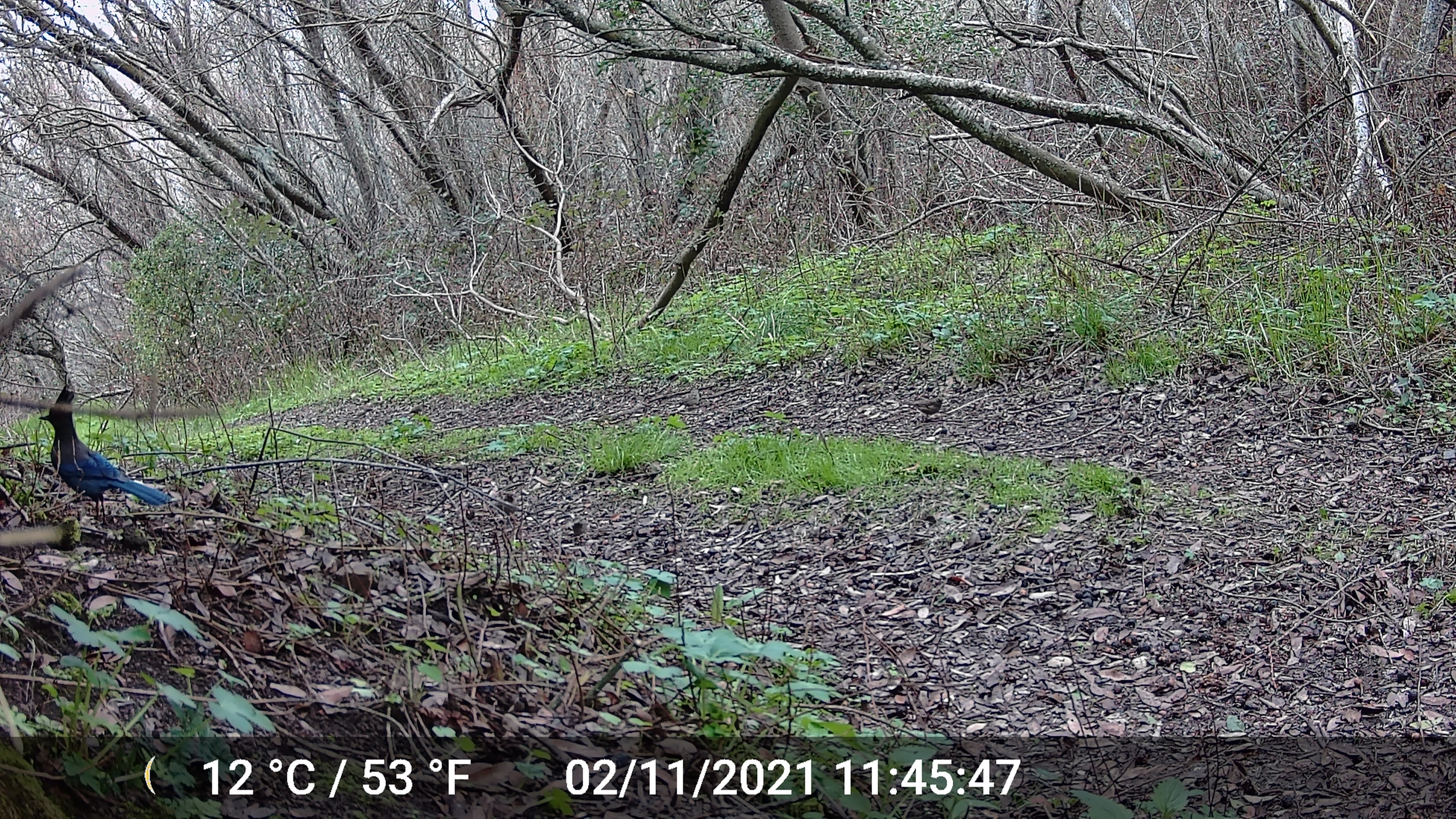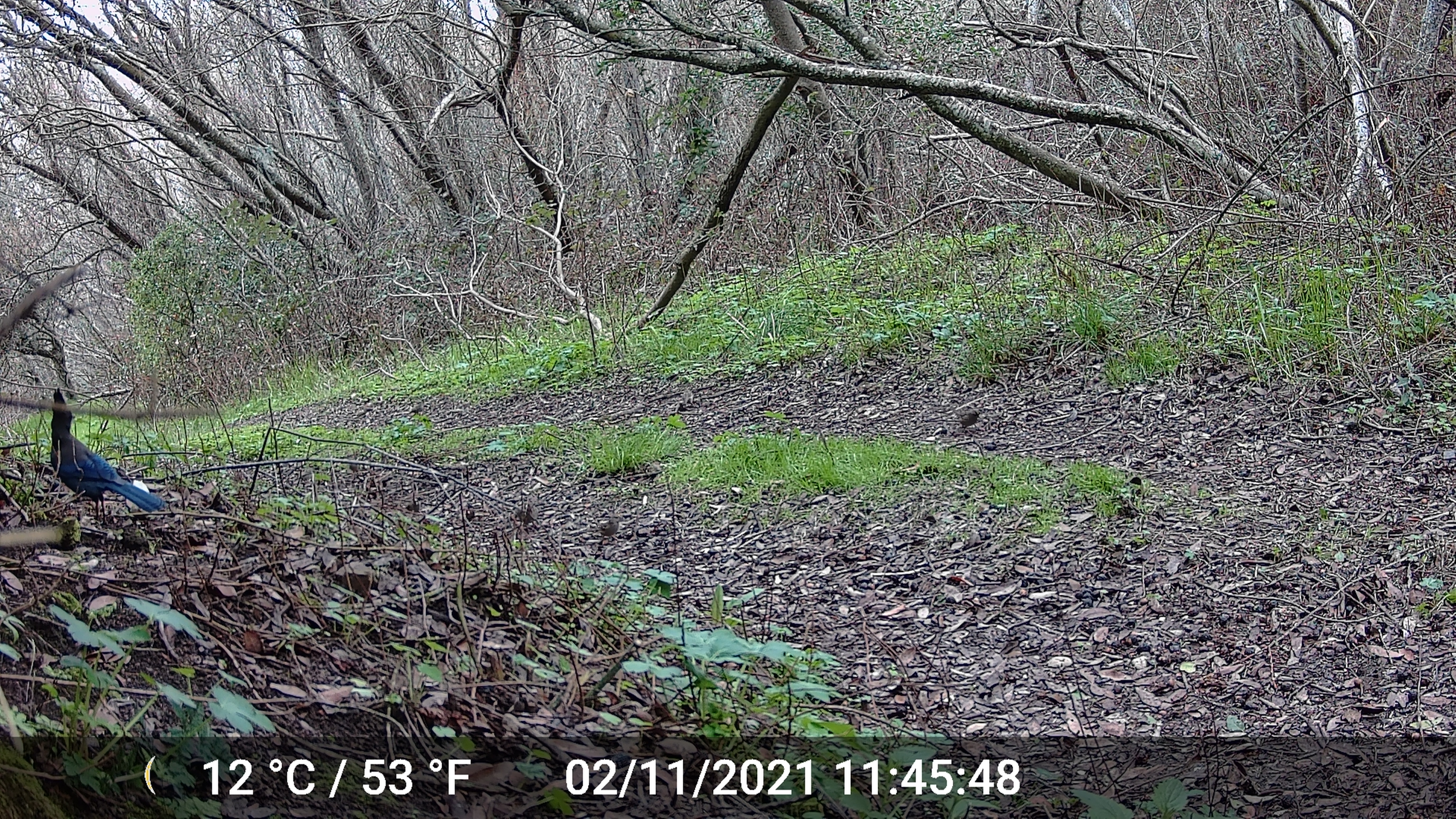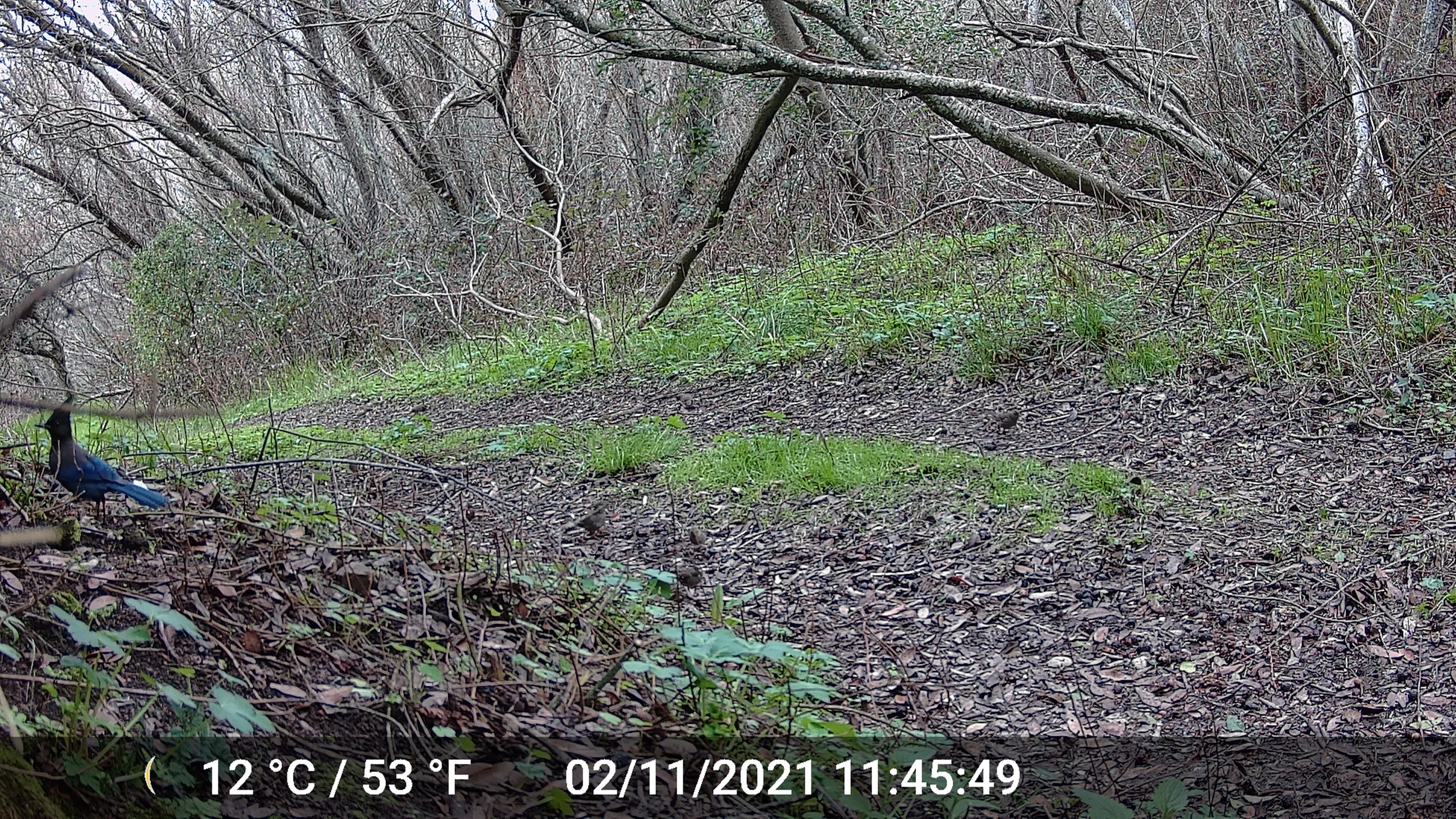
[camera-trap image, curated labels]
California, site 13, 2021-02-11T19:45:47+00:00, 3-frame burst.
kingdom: Animalia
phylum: Chordata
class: Aves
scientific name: Aves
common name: bird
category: unknown bird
Unknown bird (bird) (Aves).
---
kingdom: Animalia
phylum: Chordata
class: Aves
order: Passeriformes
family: Corvidae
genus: Cyanocitta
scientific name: Cyanocitta stelleri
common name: steller's jay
Steller's jay (Cyanocitta stelleri).